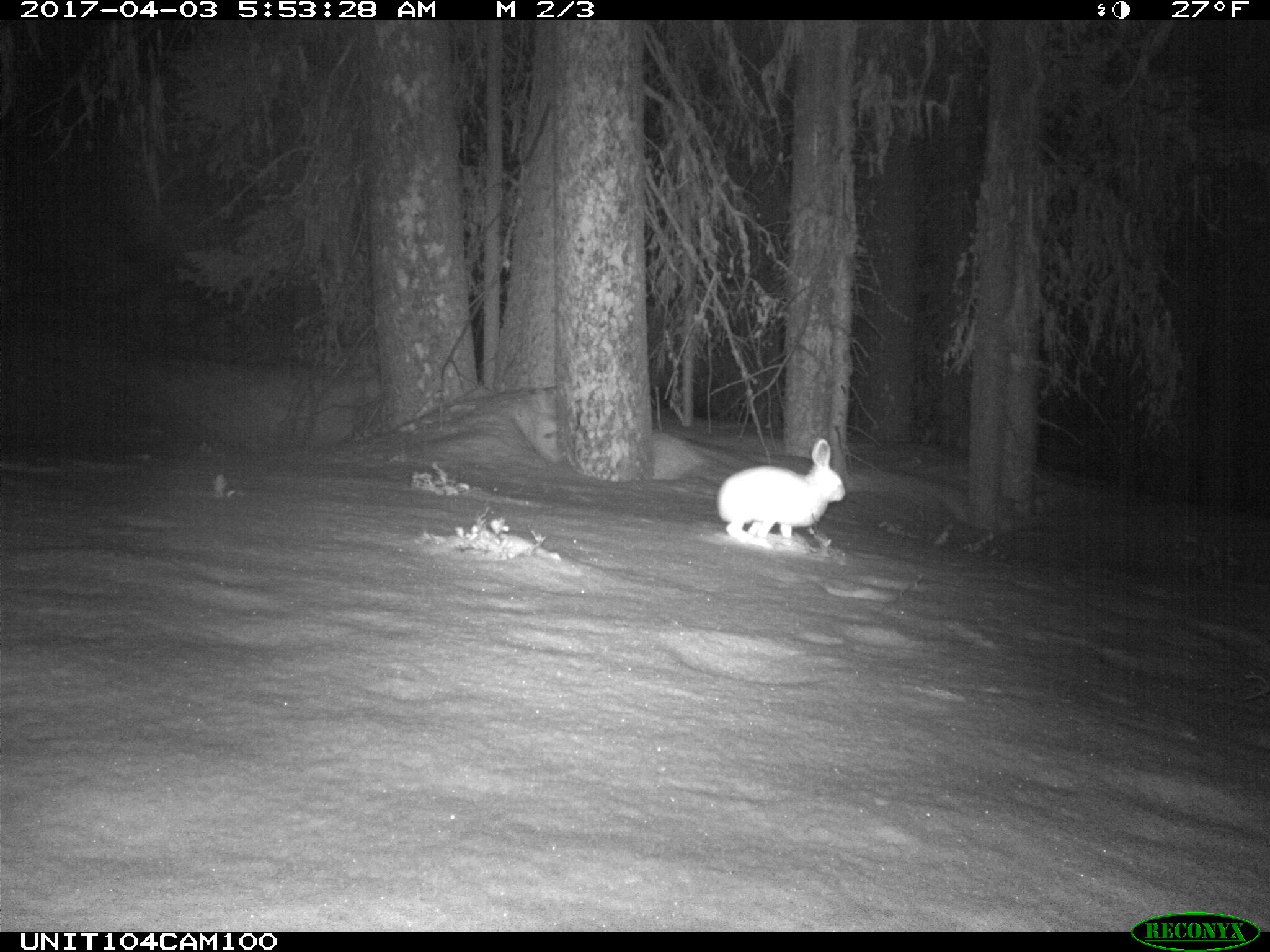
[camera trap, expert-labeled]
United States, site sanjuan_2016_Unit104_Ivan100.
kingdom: Animalia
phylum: Chordata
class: Mammalia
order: Lagomorpha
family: Leporidae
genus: Lepus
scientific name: Lepus americanus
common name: snowshoe hare